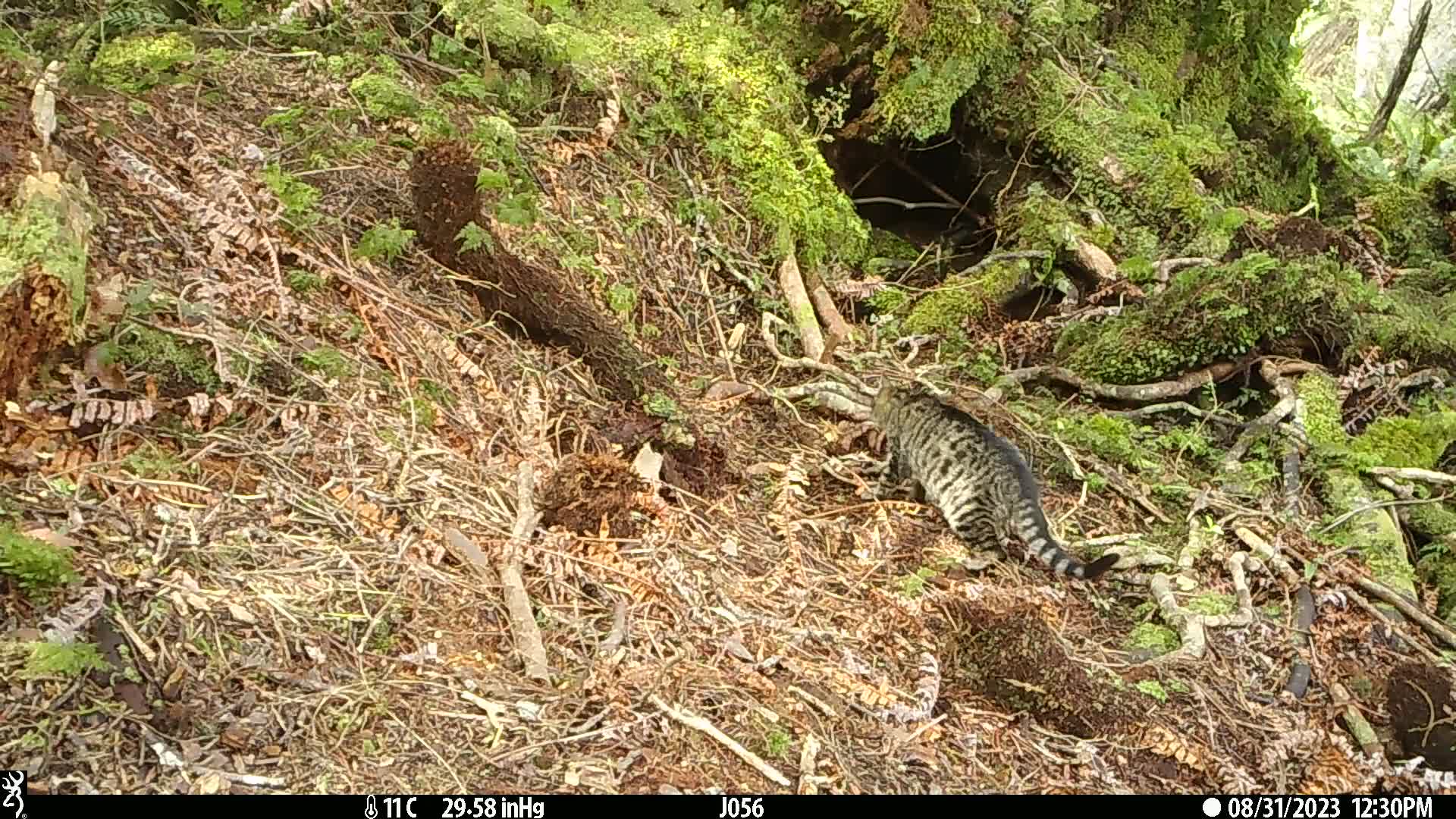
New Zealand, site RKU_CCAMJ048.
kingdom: Animalia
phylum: Chordata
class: Mammalia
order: Carnivora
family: Felidae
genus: Felis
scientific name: Felis catus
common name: domestic cat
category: cat